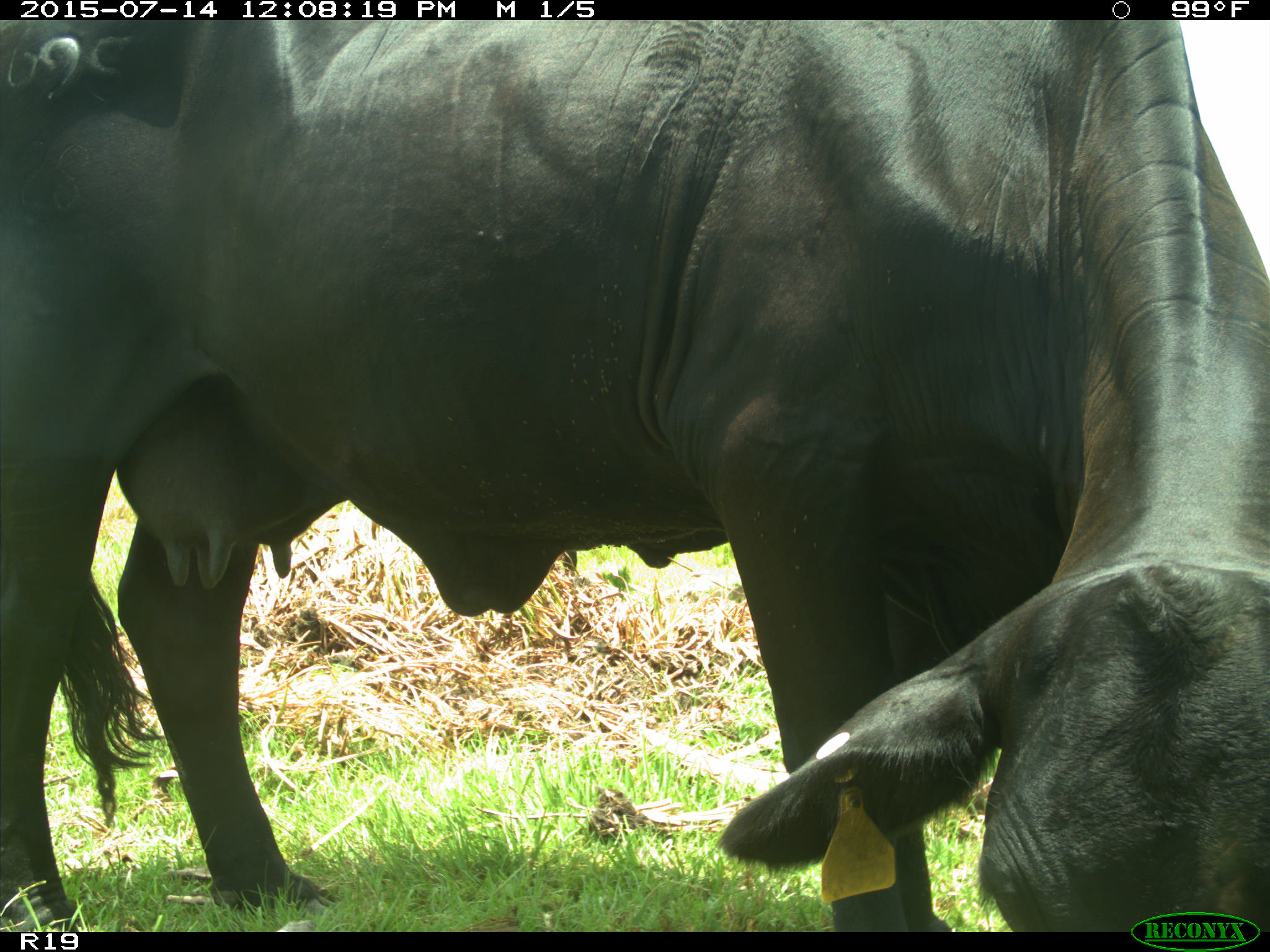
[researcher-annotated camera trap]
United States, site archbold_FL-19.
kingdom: Animalia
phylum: Chordata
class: Mammalia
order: Artiodactyla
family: Bovidae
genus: Bos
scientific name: Bos taurus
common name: domestic cow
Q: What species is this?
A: Bos taurus (domestic cow).